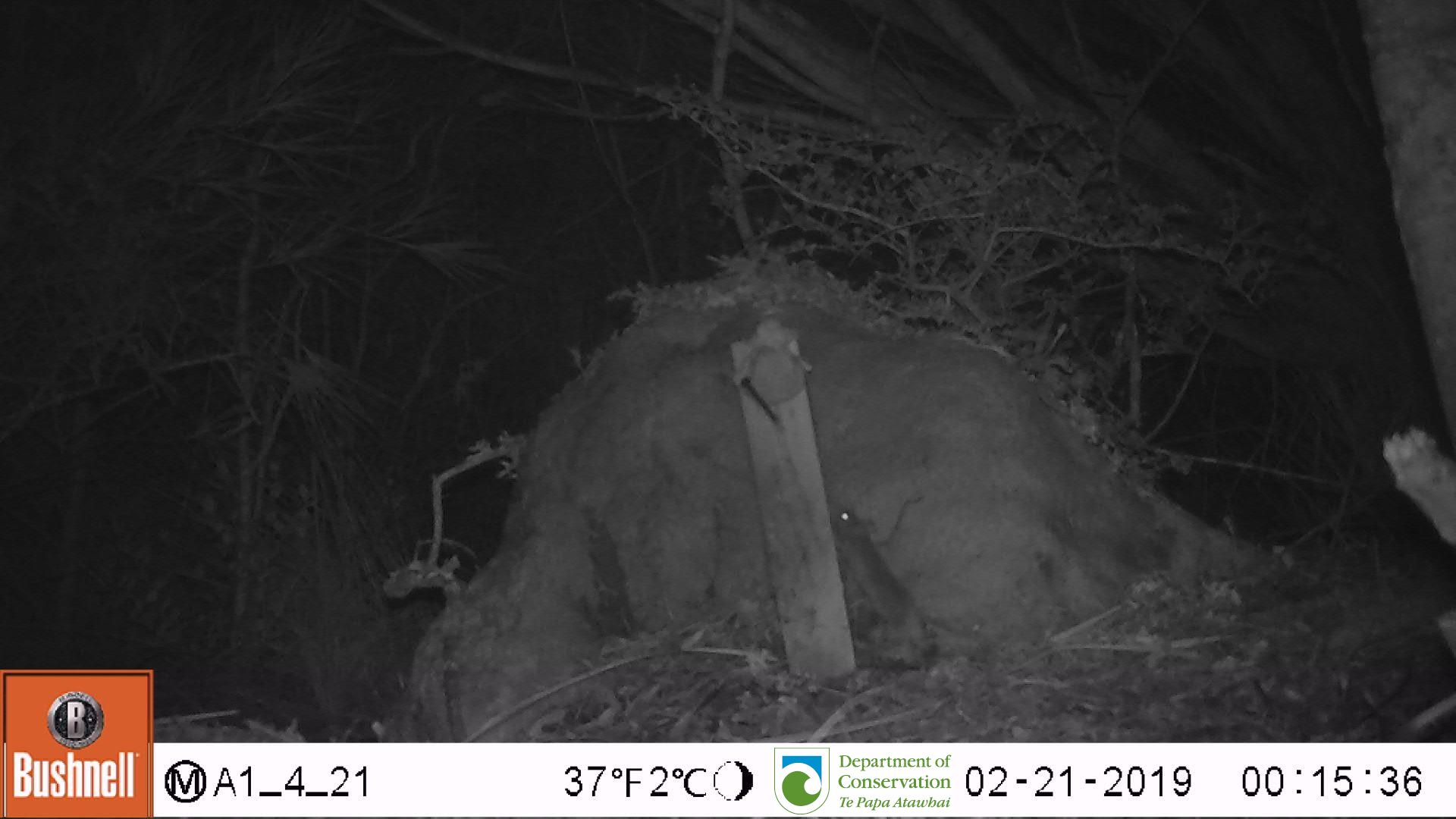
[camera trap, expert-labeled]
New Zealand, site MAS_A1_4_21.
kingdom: Animalia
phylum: Chordata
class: Mammalia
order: Rodentia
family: Muridae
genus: Mus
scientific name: Mus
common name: mouse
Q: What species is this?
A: Mouse (Mus).